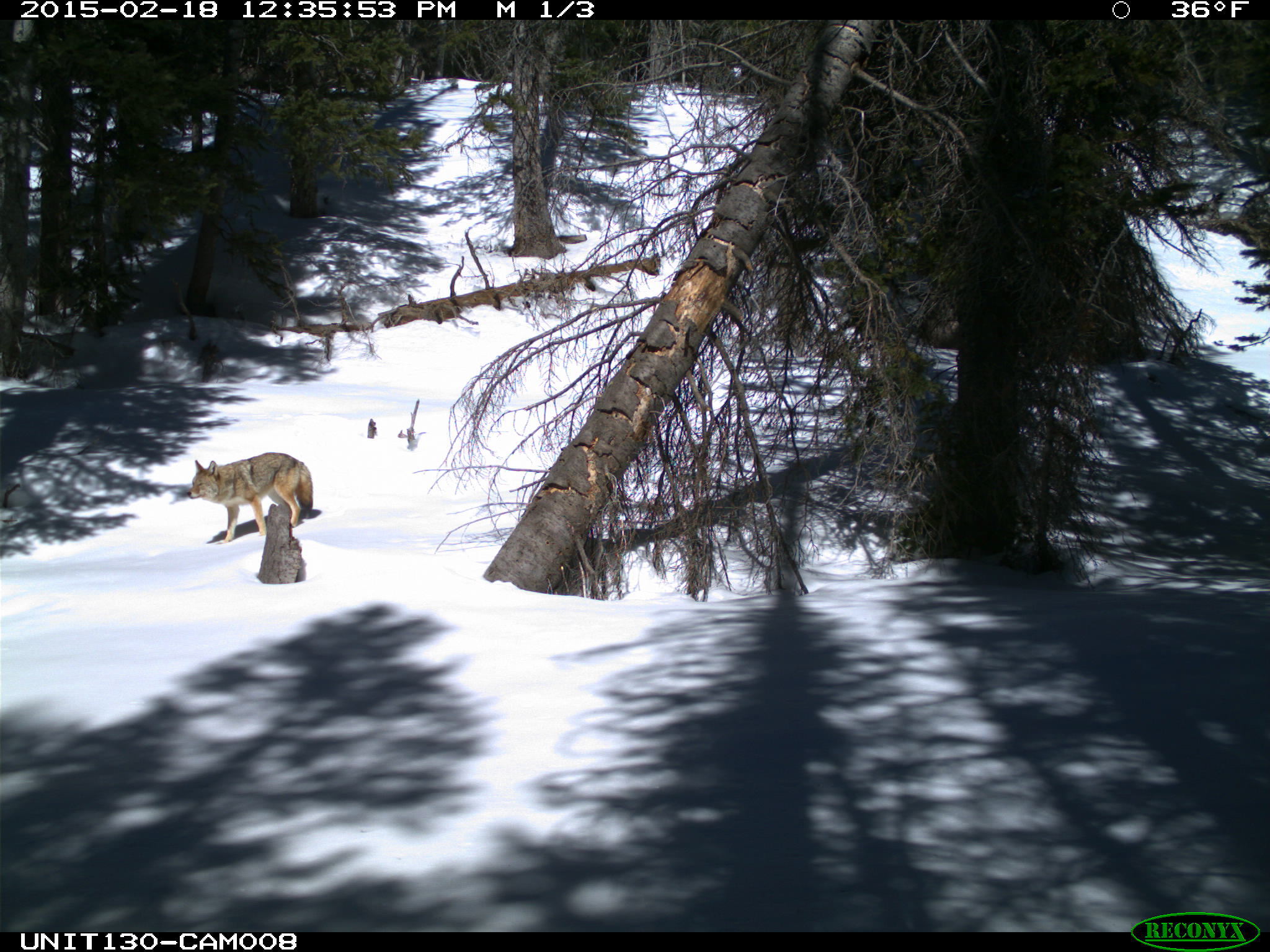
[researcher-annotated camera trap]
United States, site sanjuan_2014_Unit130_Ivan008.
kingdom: Animalia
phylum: Chordata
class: Mammalia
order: Carnivora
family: Canidae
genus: Canis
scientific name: Canis latrans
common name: coyote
Canis latrans (coyote).